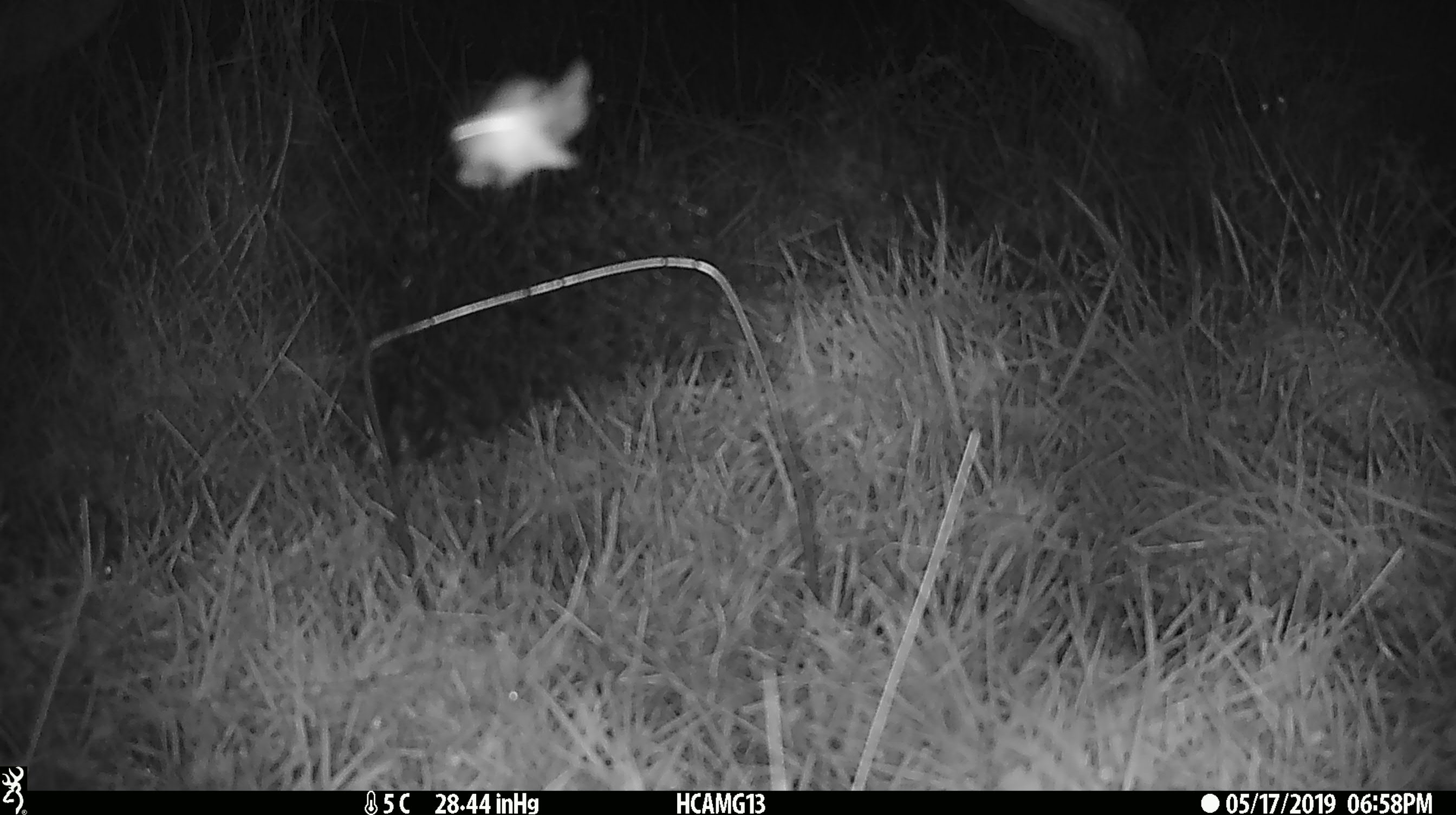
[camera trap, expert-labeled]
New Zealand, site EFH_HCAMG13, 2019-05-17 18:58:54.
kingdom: Animalia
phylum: Arthropoda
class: Insecta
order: Lepidoptera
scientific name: Lepidoptera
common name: moth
Moth (Lepidoptera).